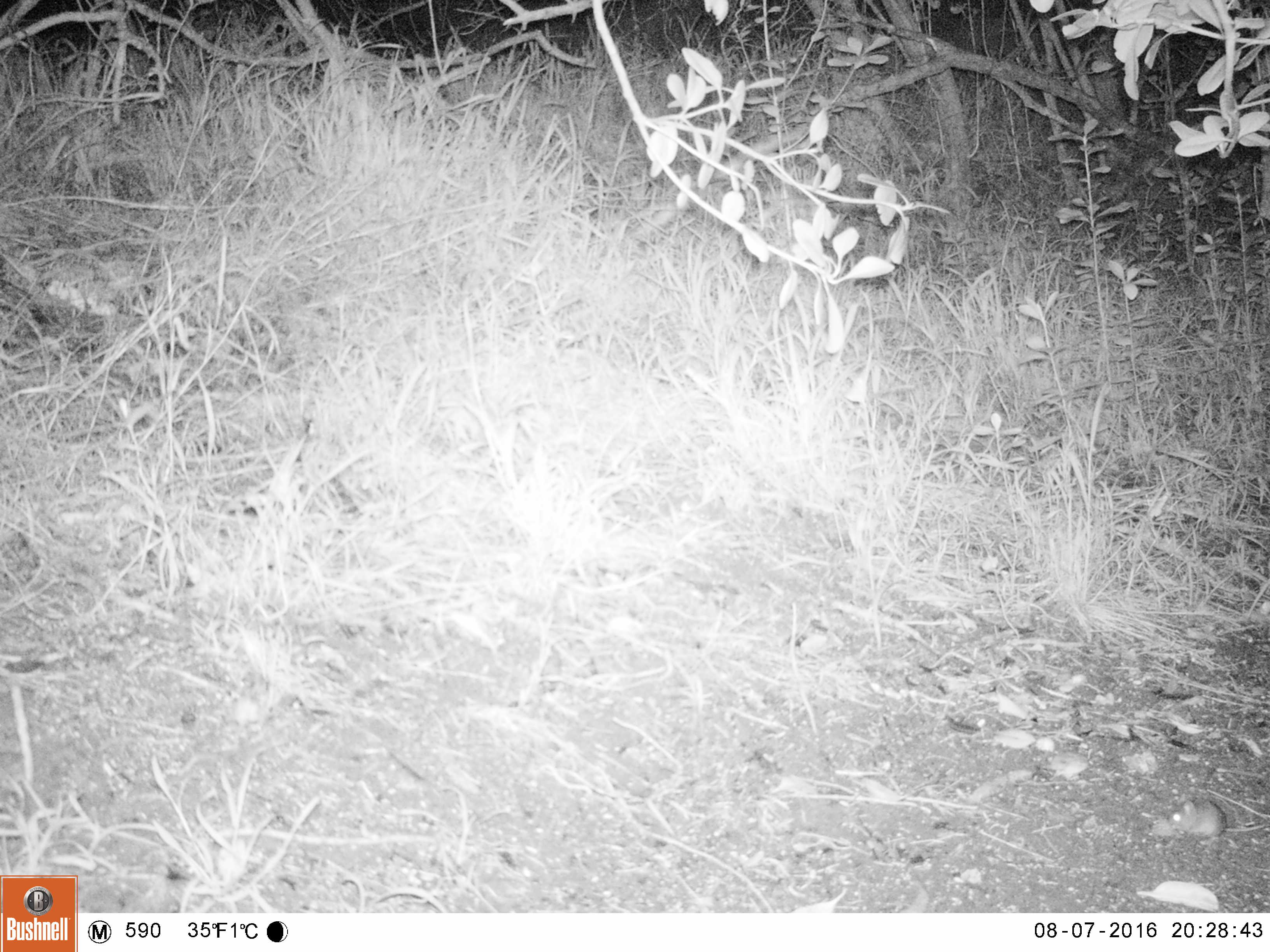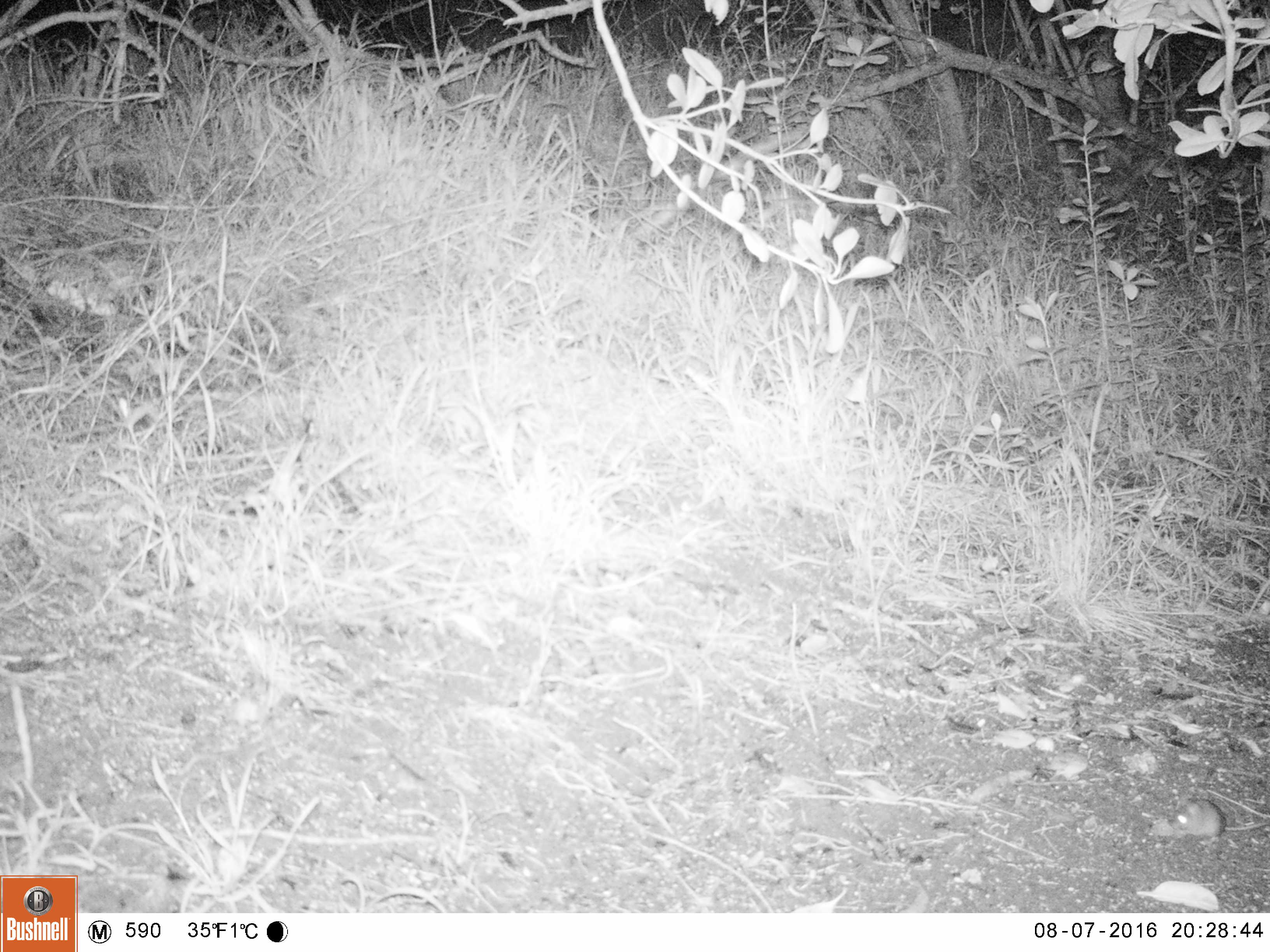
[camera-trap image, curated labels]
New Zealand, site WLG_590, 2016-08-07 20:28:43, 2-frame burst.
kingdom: Animalia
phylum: Chordata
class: Mammalia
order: Rodentia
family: Muridae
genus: Mus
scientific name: Mus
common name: mouse